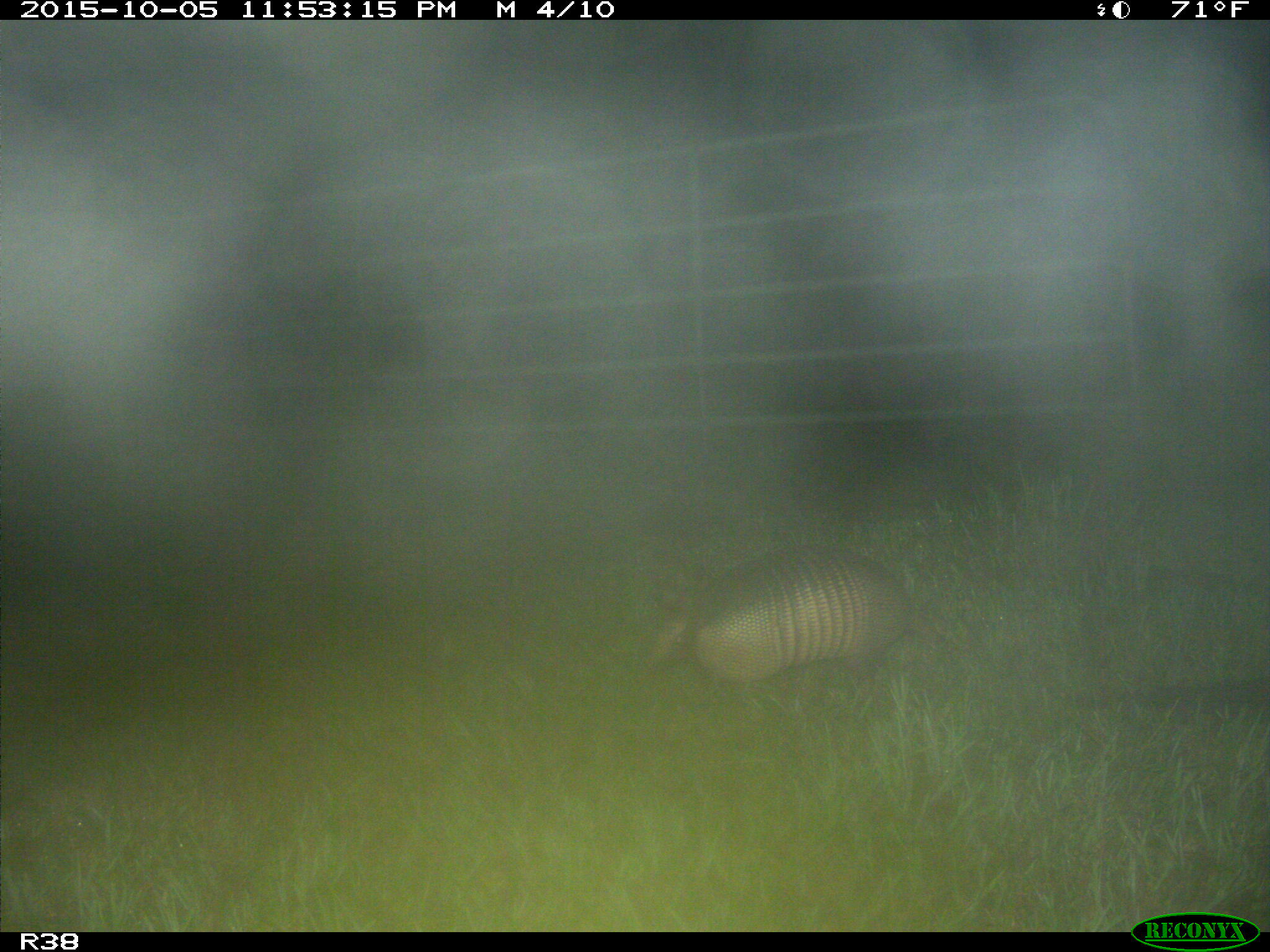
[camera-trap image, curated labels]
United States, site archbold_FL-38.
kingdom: Animalia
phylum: Chordata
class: Mammalia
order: Cingulata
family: Dasypodidae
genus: Dasypus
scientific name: Dasypus novemcinctus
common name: nine-banded armadillo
Dasypus novemcinctus (nine-banded armadillo).